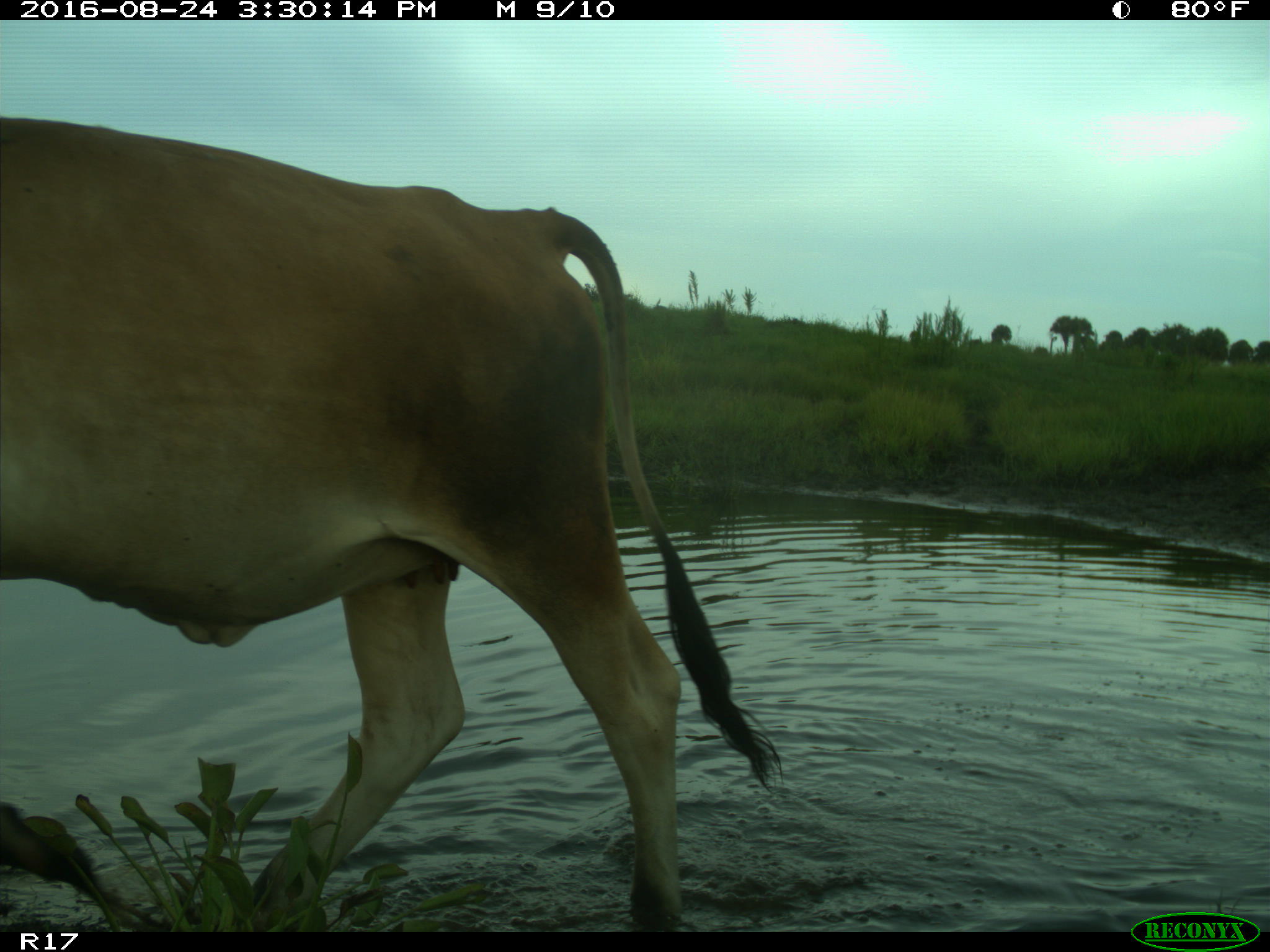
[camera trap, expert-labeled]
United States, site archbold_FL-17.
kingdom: Animalia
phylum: Chordata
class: Mammalia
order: Artiodactyla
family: Bovidae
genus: Bos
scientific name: Bos taurus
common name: domestic cow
Bos taurus (domestic cow).